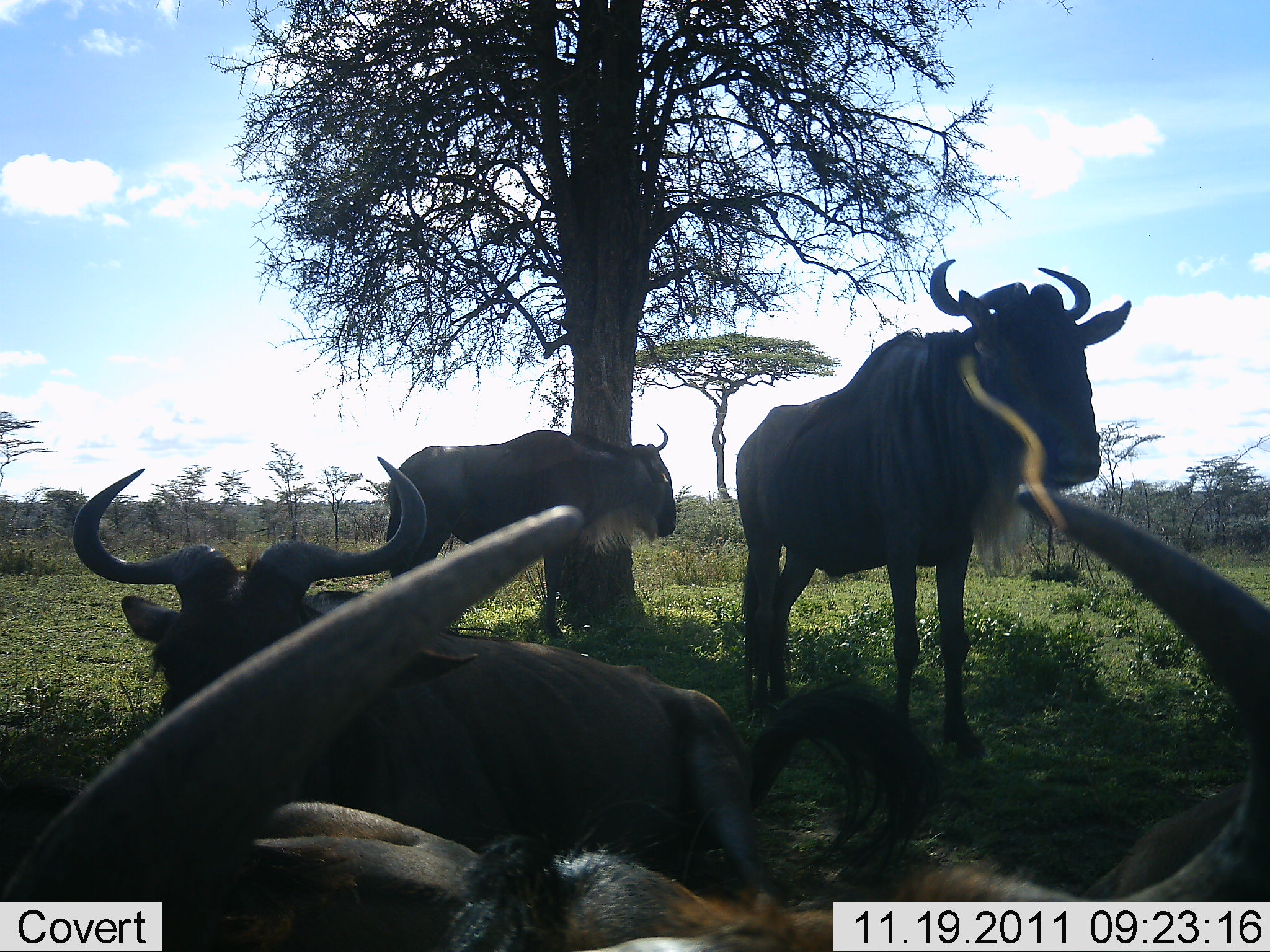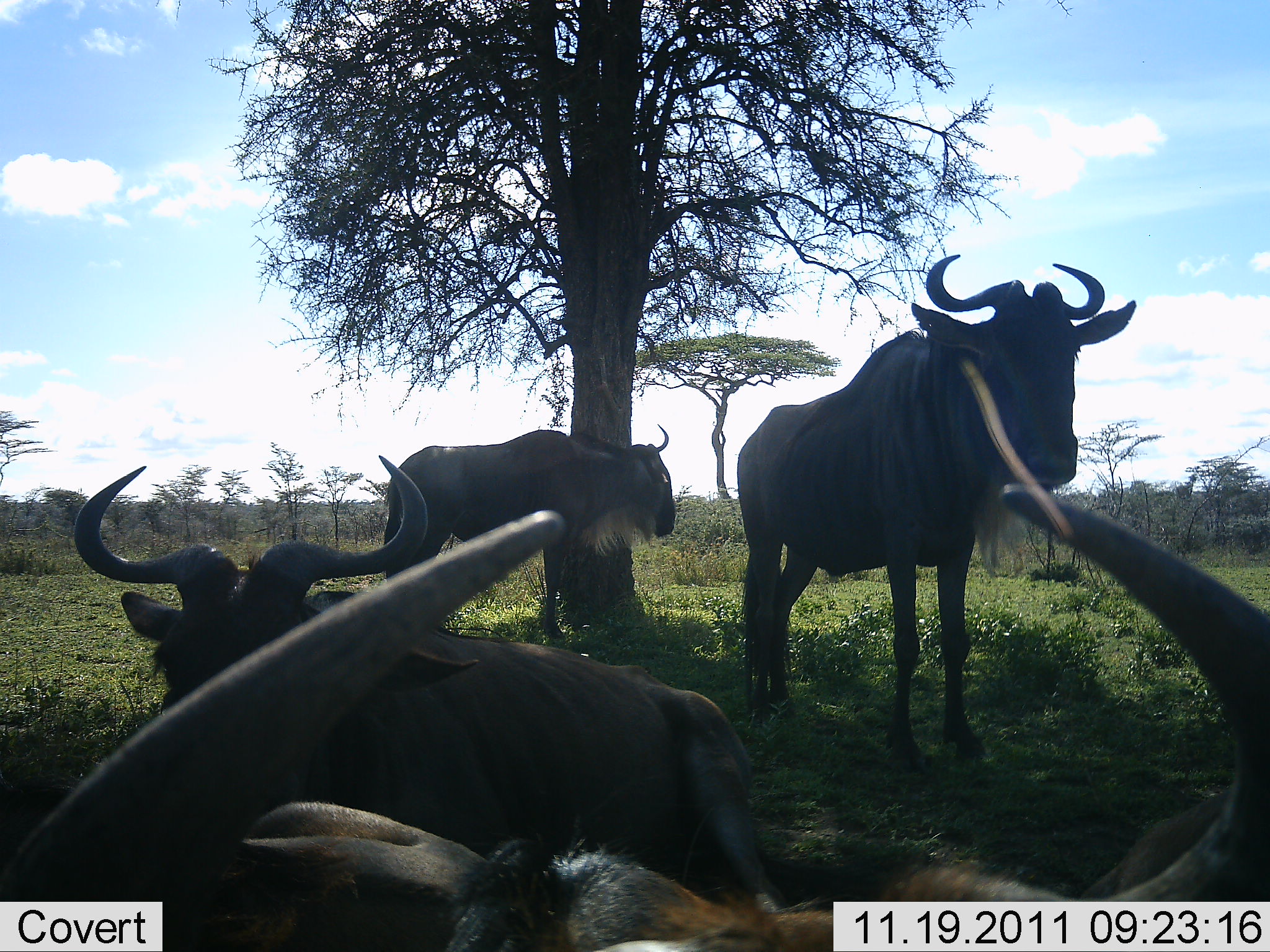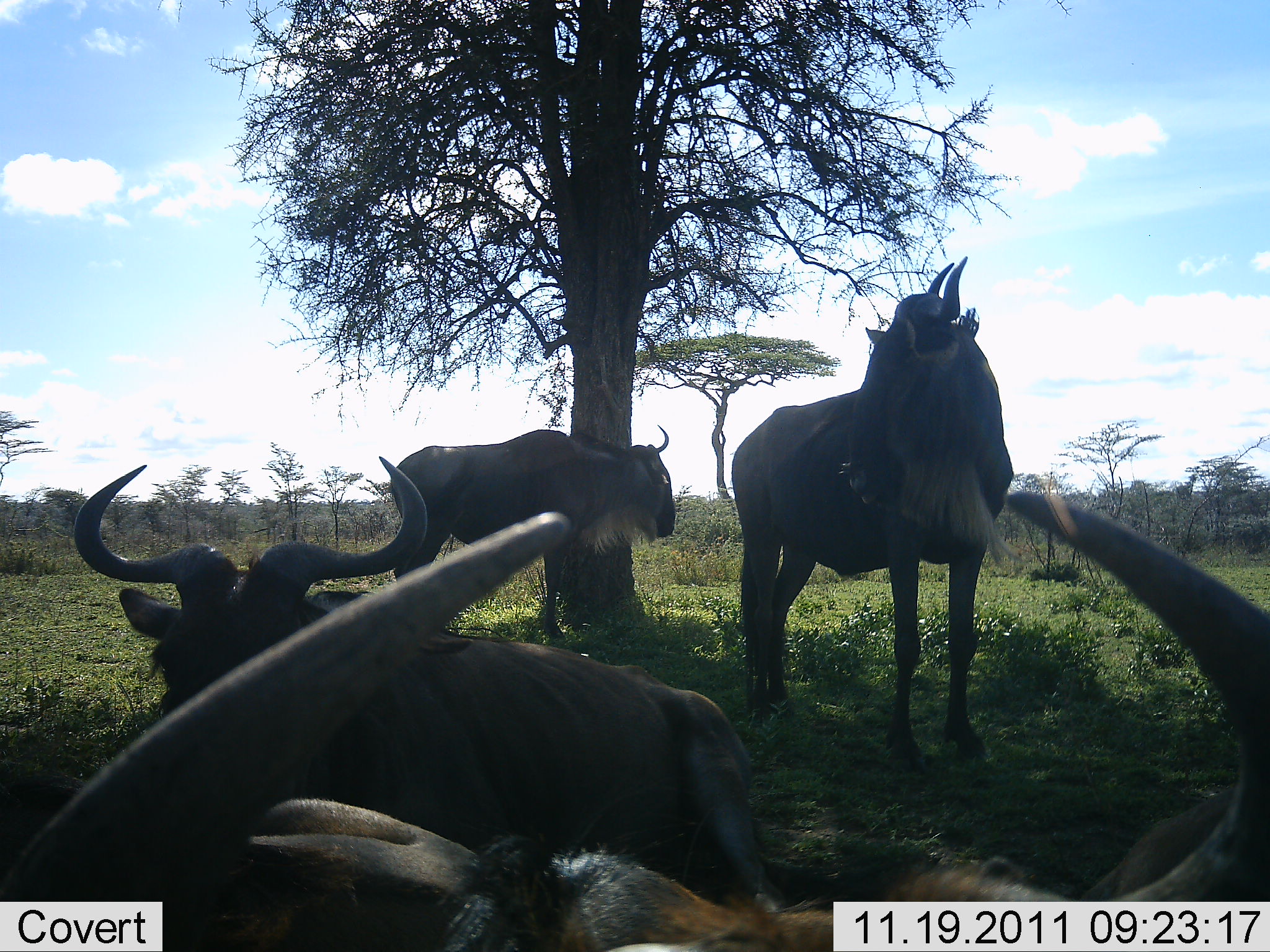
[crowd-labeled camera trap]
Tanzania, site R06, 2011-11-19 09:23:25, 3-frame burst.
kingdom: Animalia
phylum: Chordata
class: Mammalia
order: Artiodactyla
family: Bovidae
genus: Connochaetes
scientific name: Connochaetes taurinus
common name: blue wildebeest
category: wildebeest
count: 4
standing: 86%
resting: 93%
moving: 7%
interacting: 0%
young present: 0%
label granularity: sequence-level